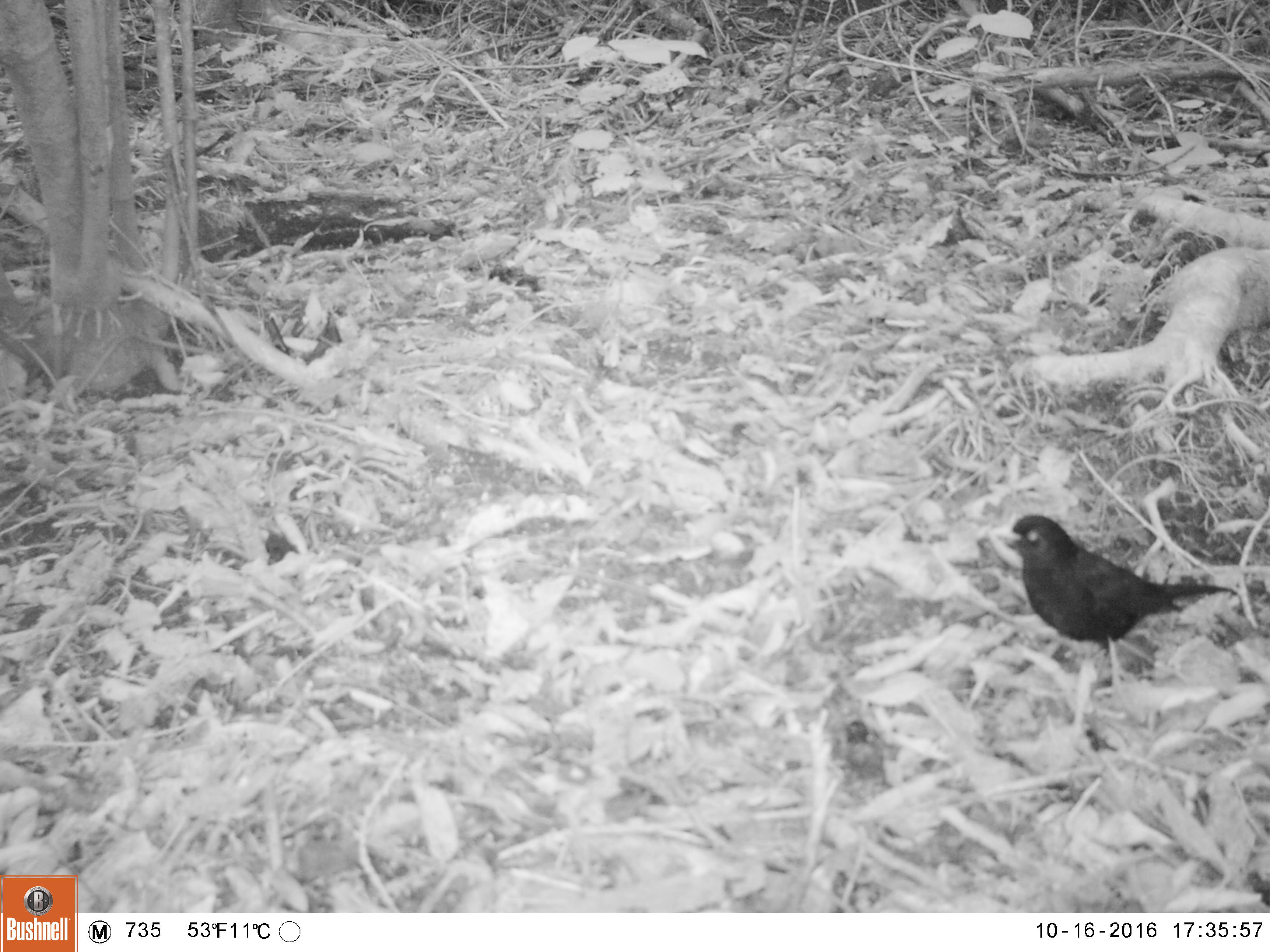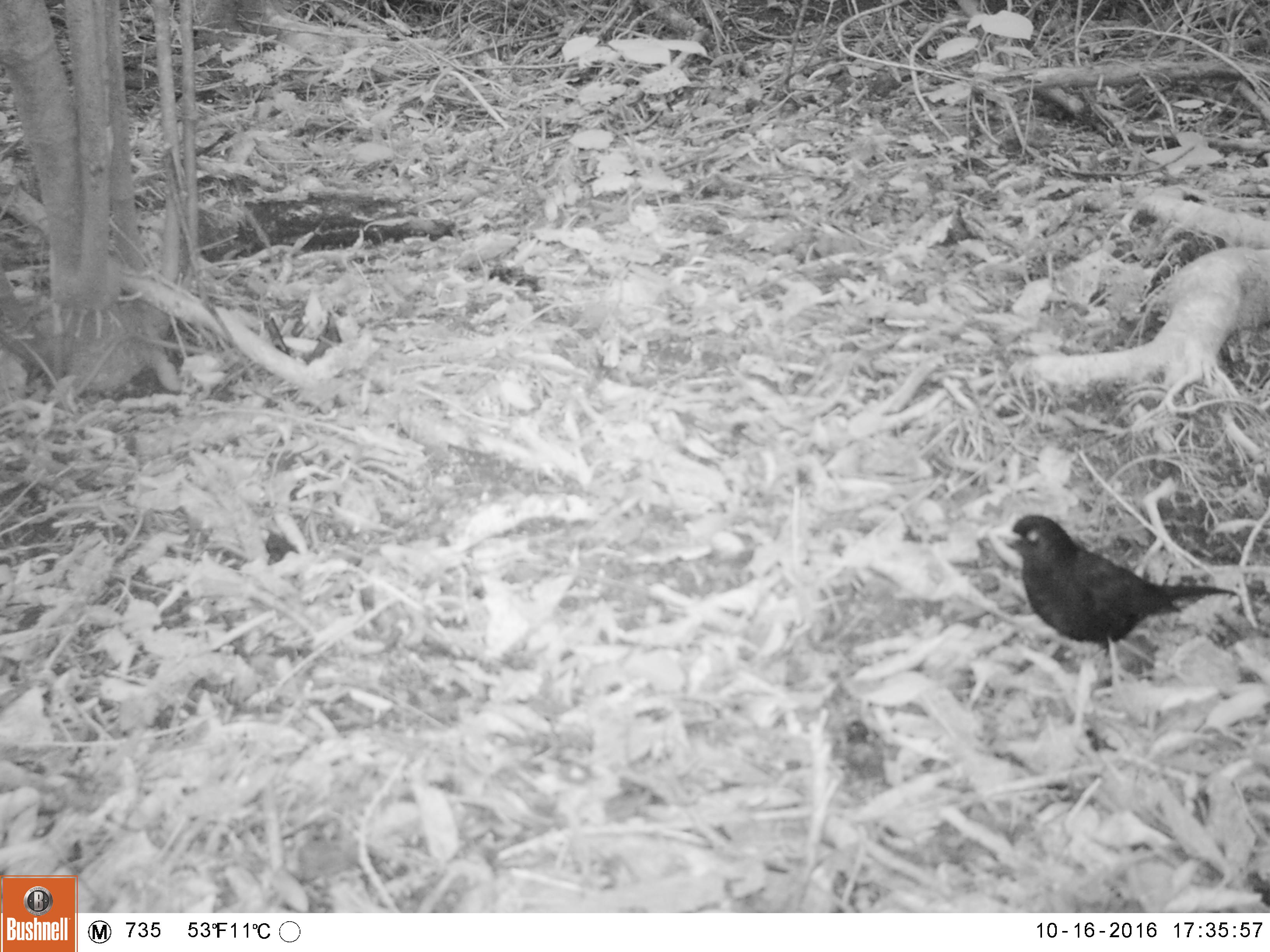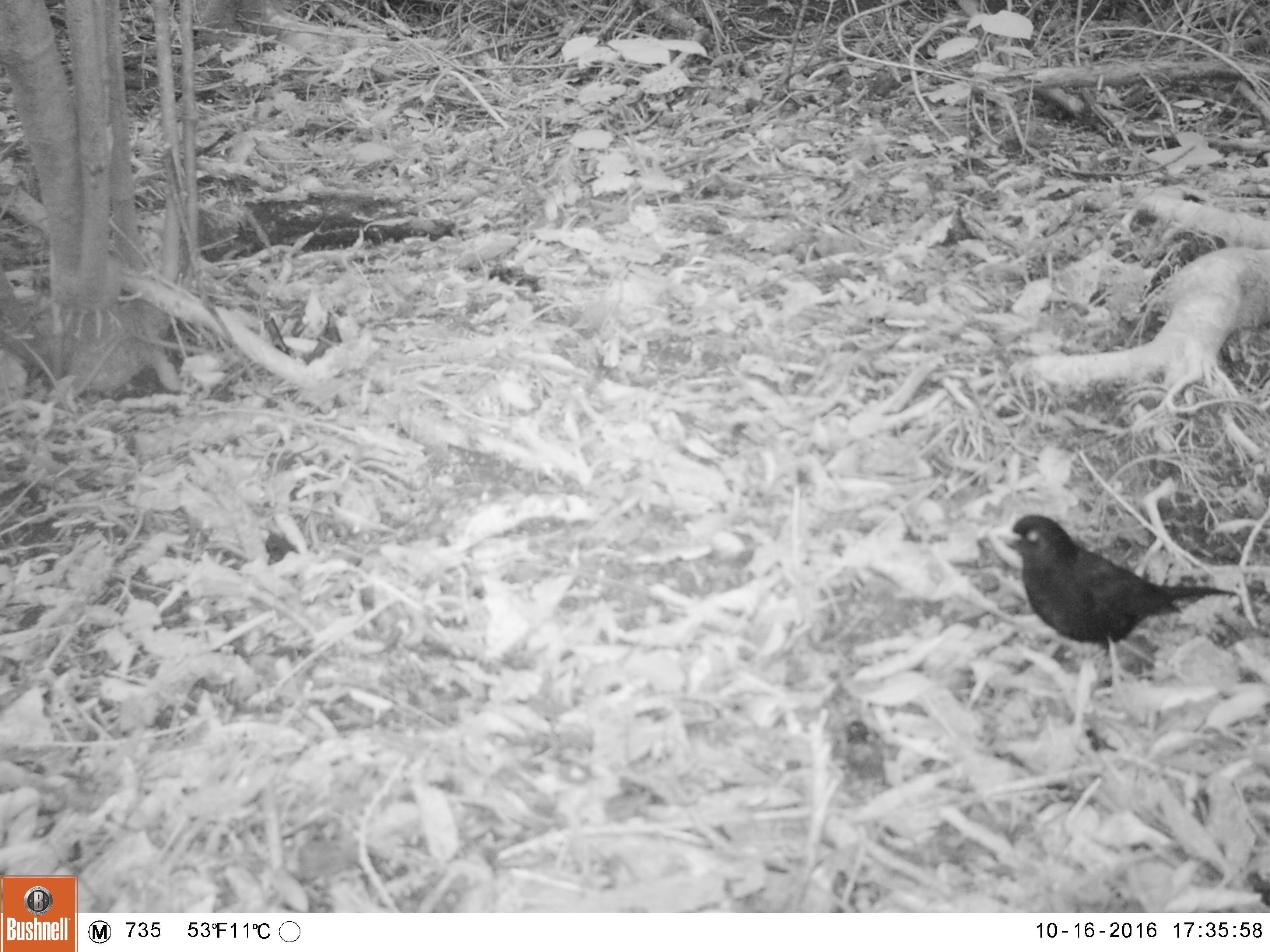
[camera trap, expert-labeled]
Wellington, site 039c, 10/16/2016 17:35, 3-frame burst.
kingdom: Animalia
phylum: Chordata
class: Aves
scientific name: Aves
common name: bird